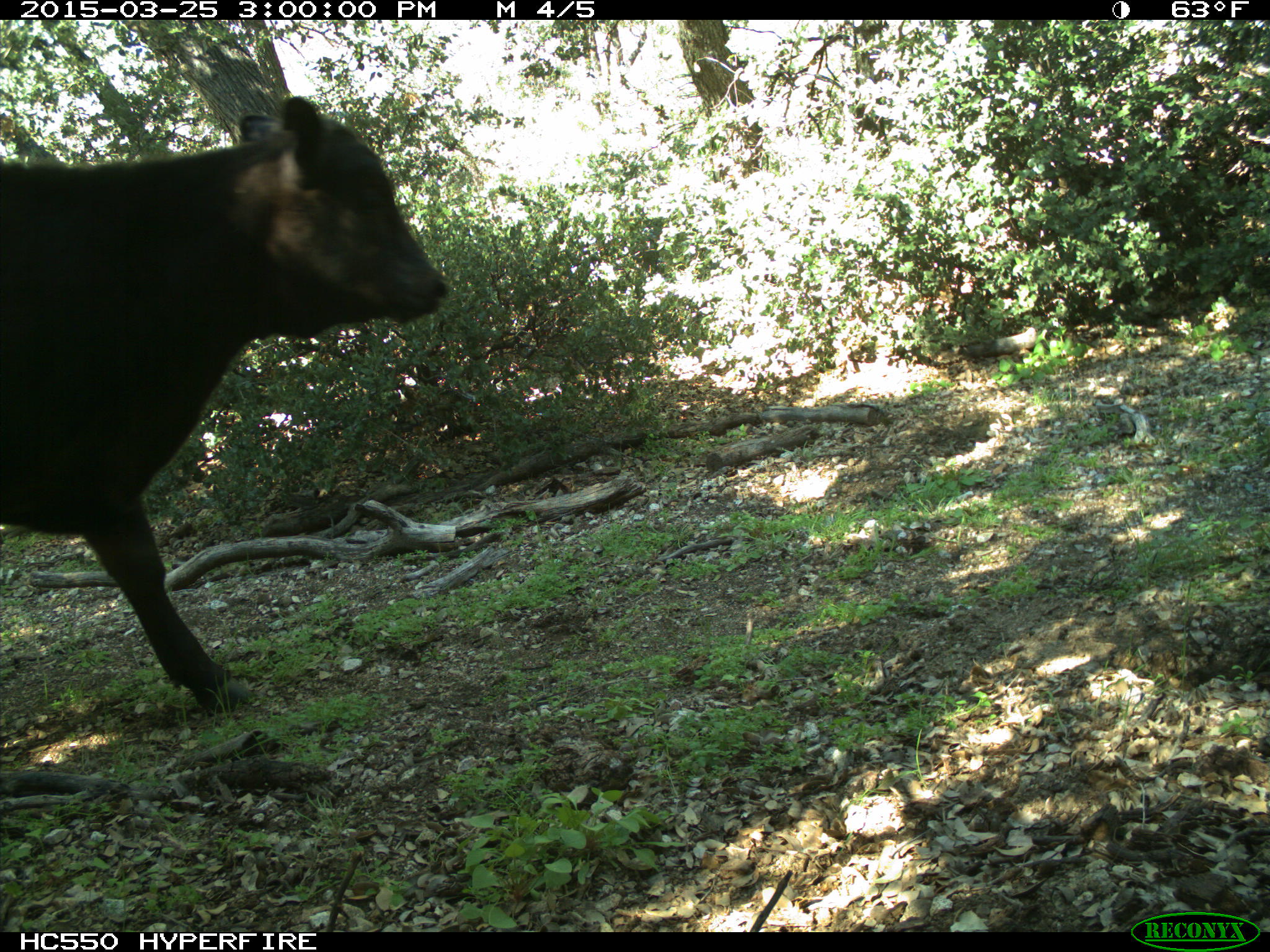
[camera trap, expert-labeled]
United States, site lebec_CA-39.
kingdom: Animalia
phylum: Chordata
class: Mammalia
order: Artiodactyla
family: Bovidae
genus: Bos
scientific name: Bos taurus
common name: domestic cow